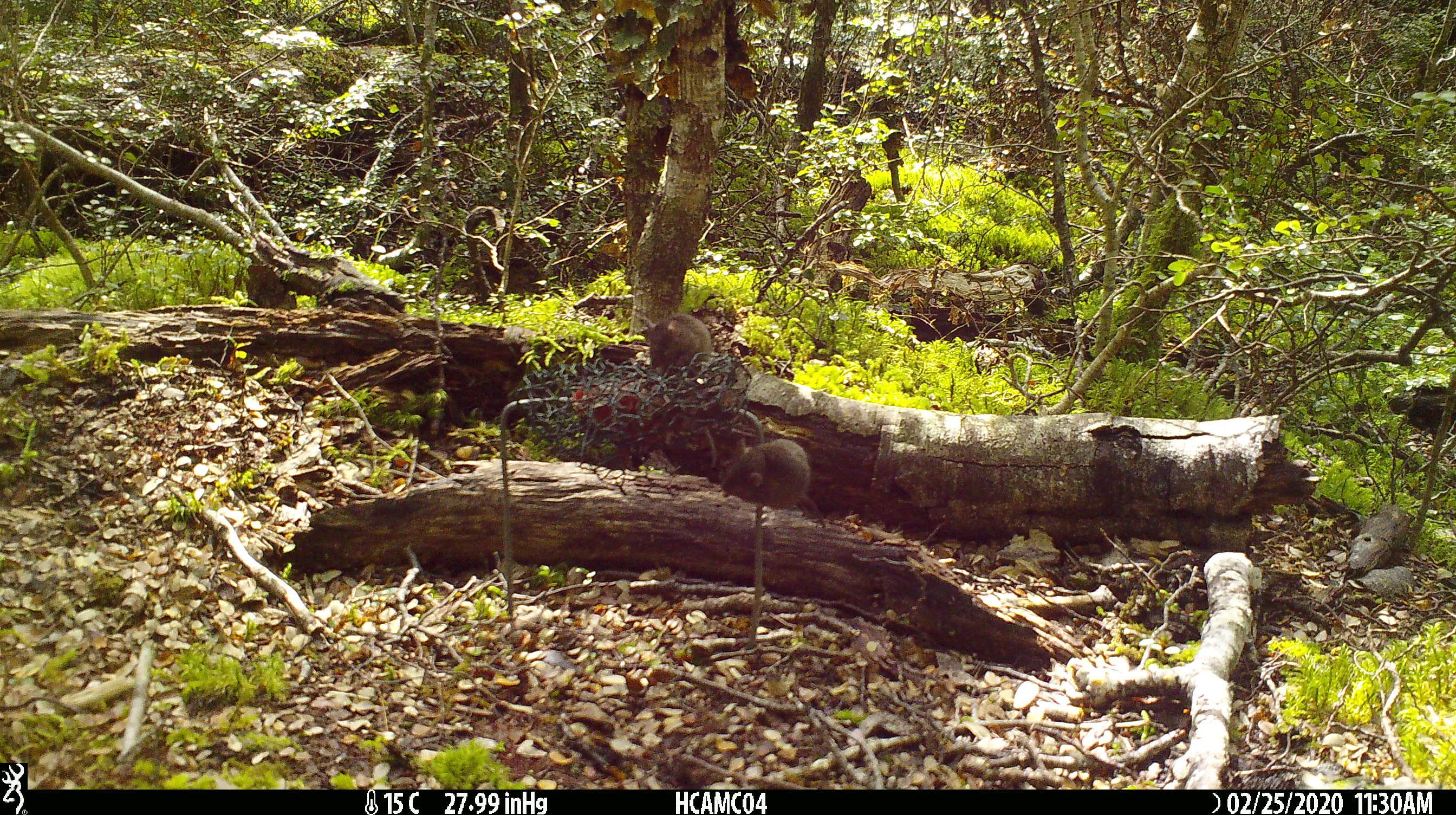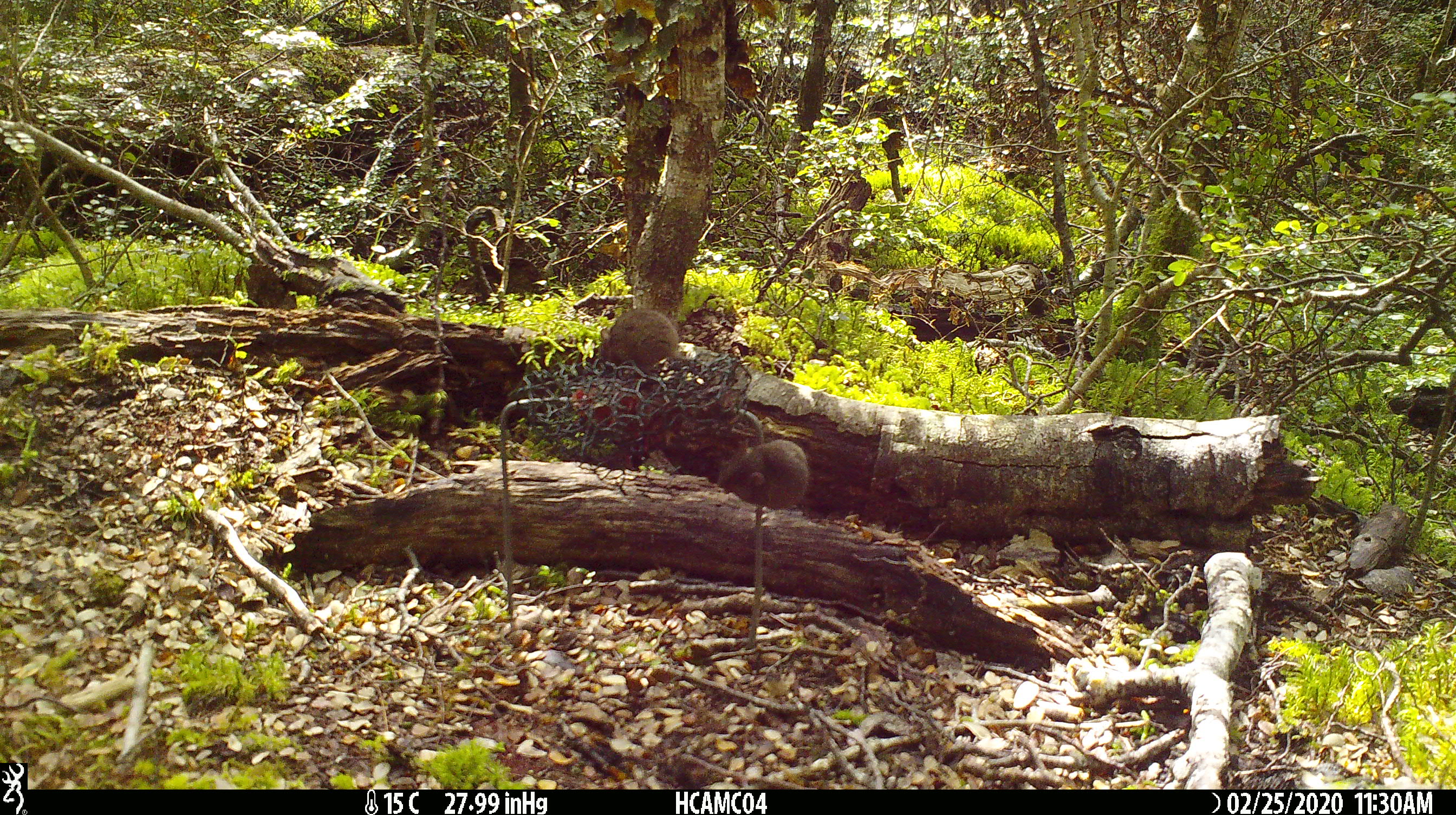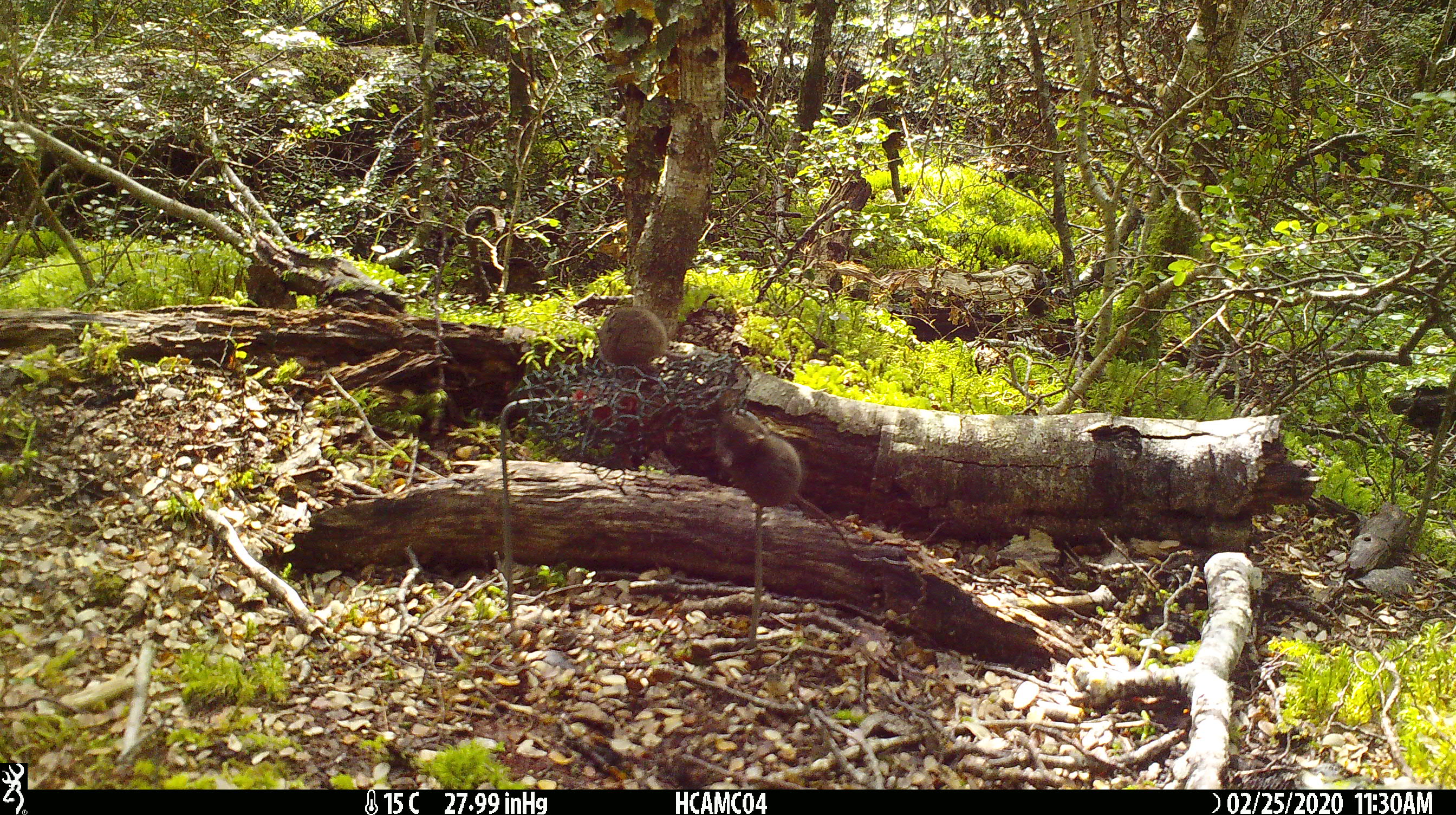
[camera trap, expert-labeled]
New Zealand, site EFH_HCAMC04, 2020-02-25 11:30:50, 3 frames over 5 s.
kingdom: Animalia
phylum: Chordata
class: Mammalia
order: Rodentia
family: Muridae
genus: Mus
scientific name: Mus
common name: mouse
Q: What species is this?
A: Mouse (Mus).